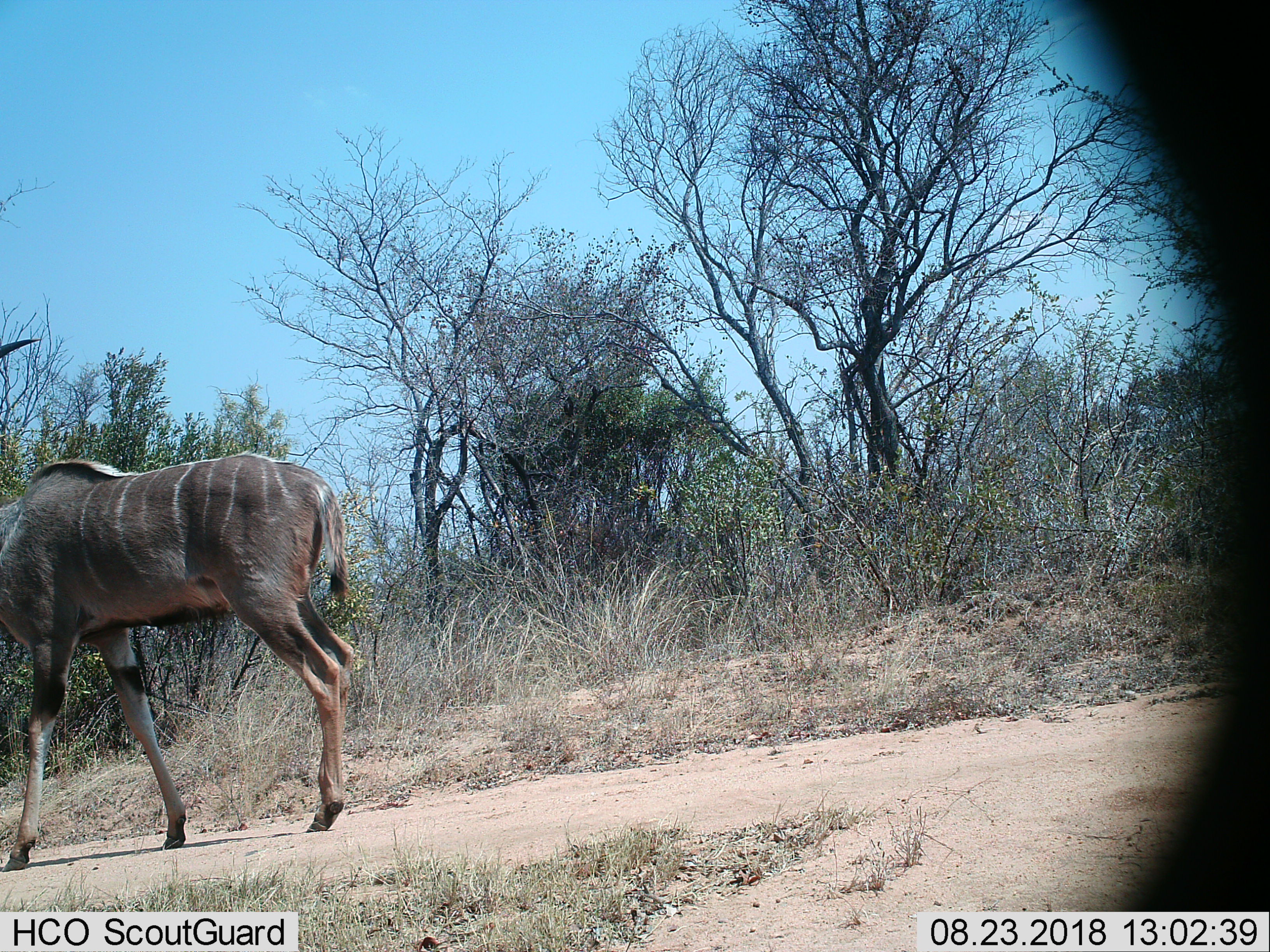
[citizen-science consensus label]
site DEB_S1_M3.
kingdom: Animalia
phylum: Chordata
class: Mammalia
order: Artiodactyla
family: Bovidae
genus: Tragelaphus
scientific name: Tragelaphus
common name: kudu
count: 1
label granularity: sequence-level